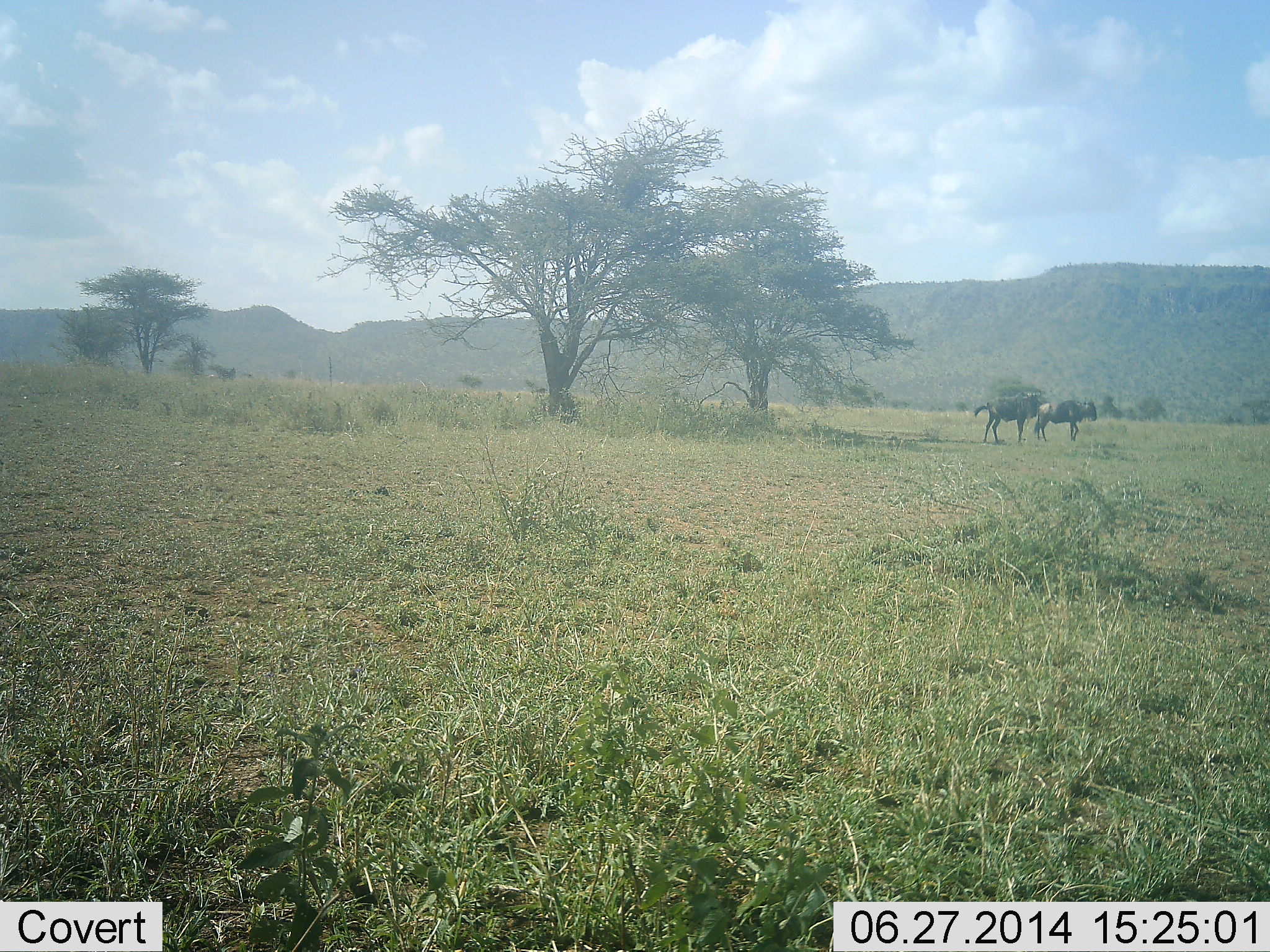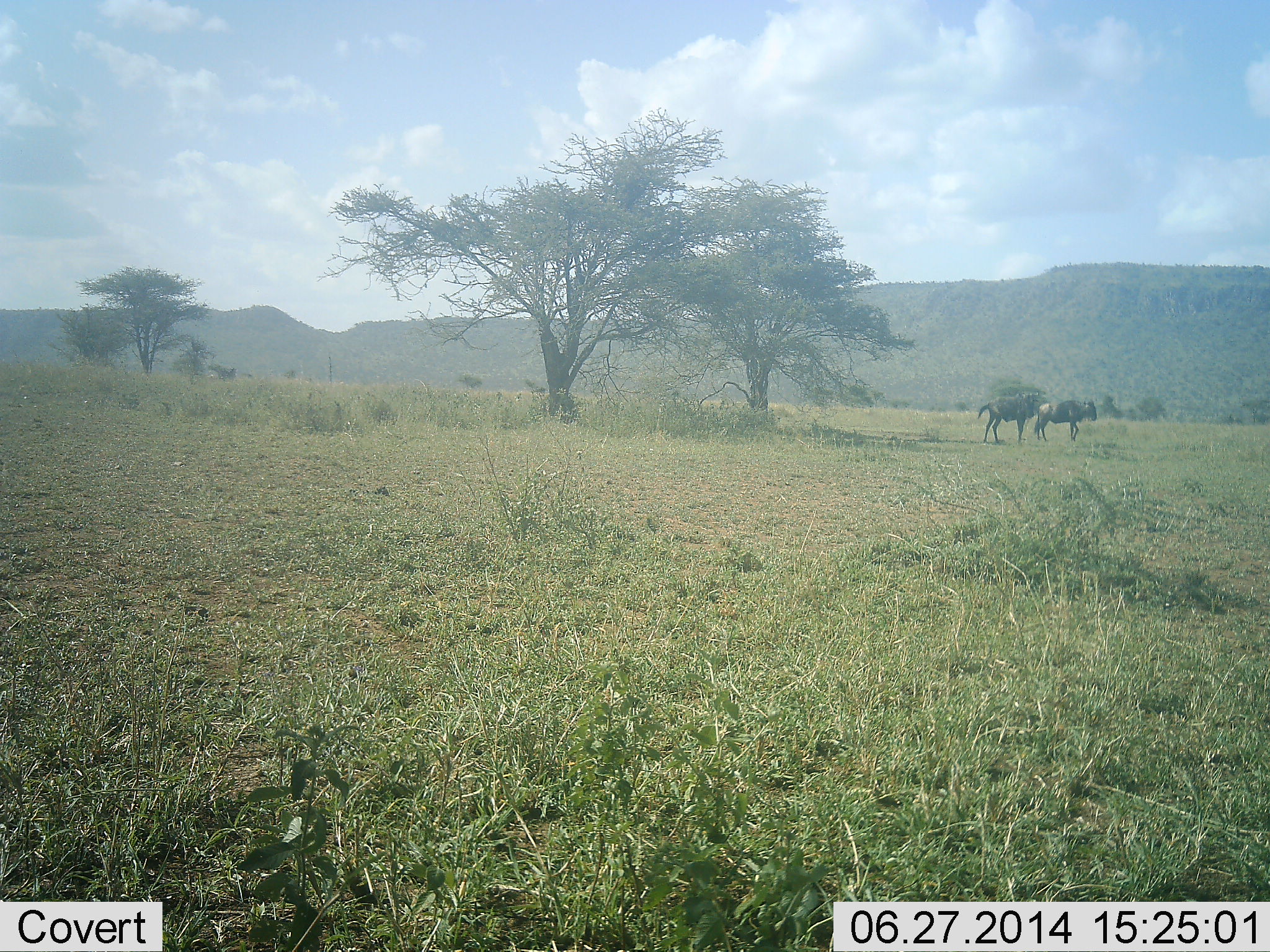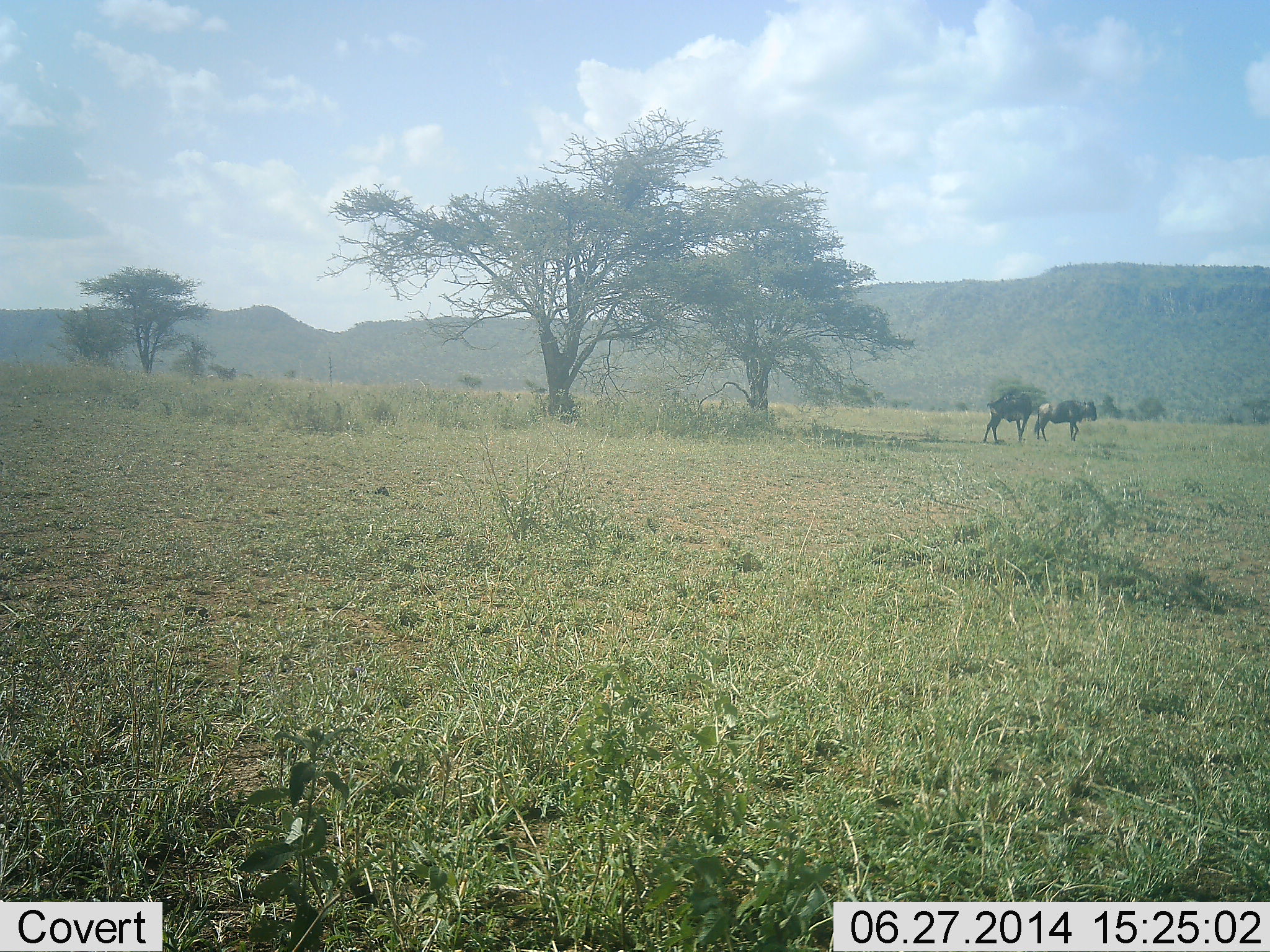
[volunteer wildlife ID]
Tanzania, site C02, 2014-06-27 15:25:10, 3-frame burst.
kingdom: Animalia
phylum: Chordata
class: Mammalia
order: Artiodactyla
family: Bovidae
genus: Connochaetes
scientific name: Connochaetes taurinus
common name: blue wildebeest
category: wildebeest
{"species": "wildebeest (blue wildebeest) (Connochaetes taurinus)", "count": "2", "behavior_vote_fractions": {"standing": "80%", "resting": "0%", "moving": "10%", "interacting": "10%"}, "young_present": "0%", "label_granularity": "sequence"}